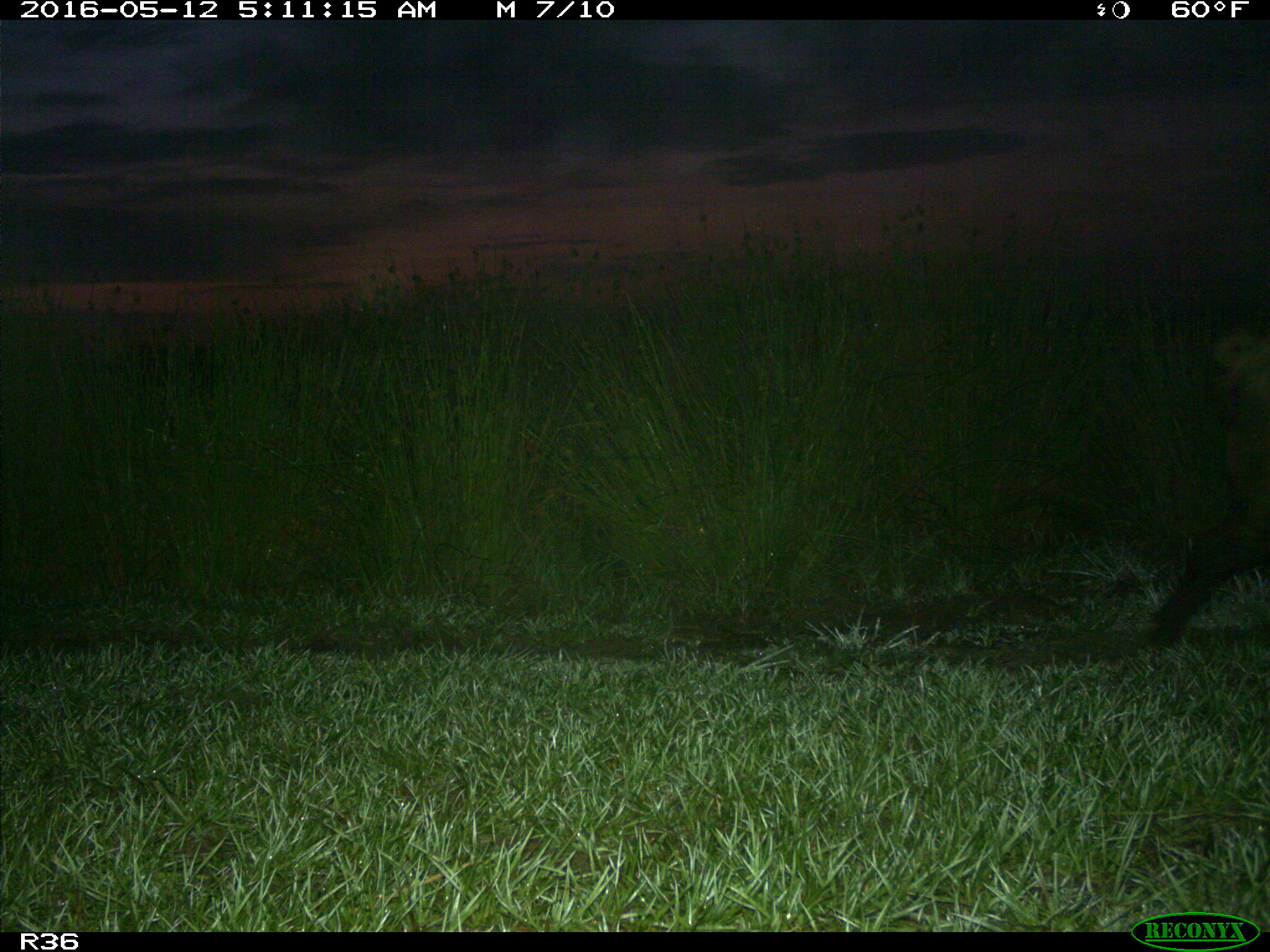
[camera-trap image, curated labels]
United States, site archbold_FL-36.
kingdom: Animalia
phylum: Chordata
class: Mammalia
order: Artiodactyla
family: Suidae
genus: Sus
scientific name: Sus scrofa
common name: wild boar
Sus scrofa (wild boar).